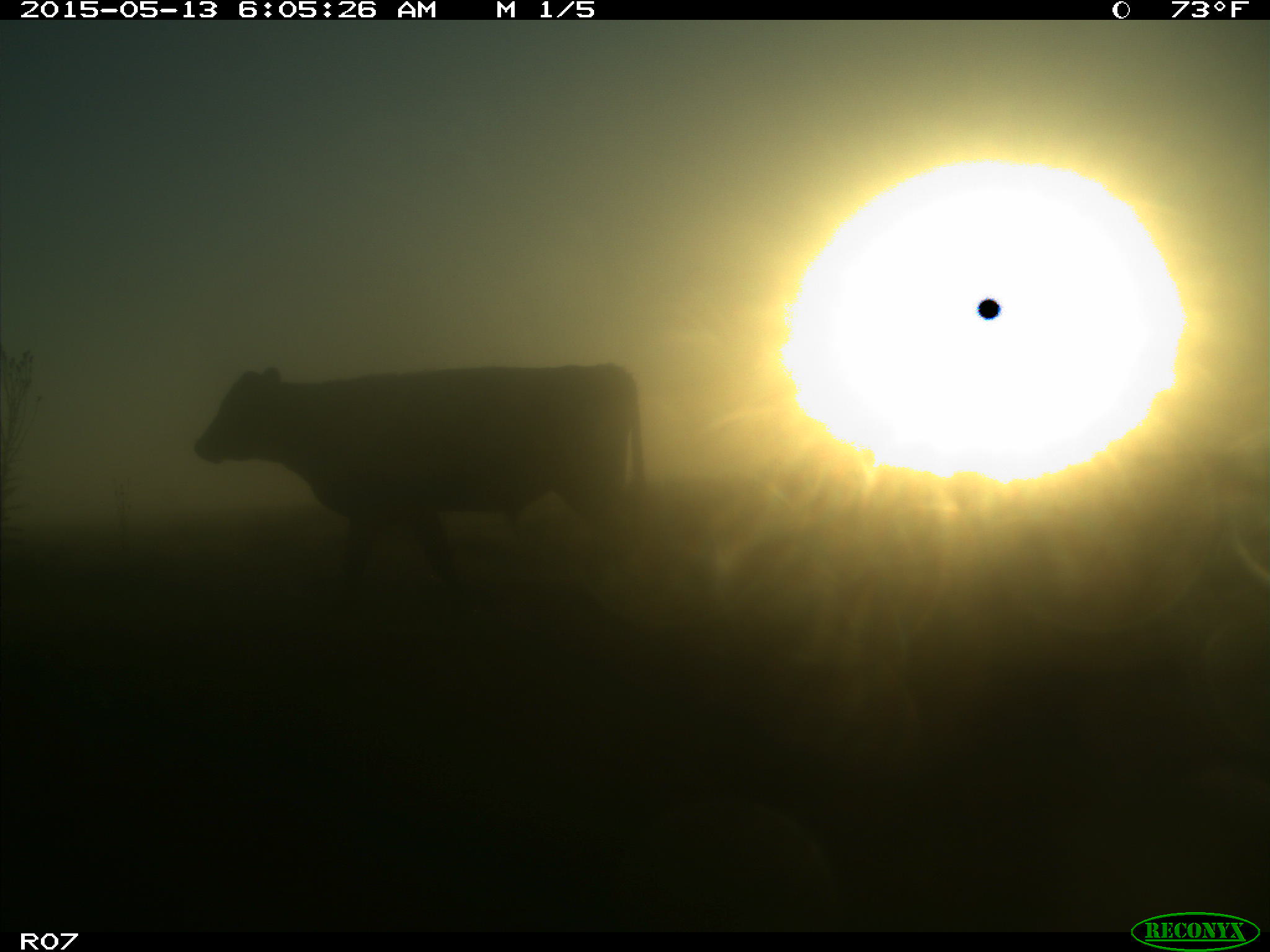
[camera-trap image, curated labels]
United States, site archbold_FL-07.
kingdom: Animalia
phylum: Chordata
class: Mammalia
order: Artiodactyla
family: Bovidae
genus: Bos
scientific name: Bos taurus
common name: domestic cow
Bos taurus (domestic cow).